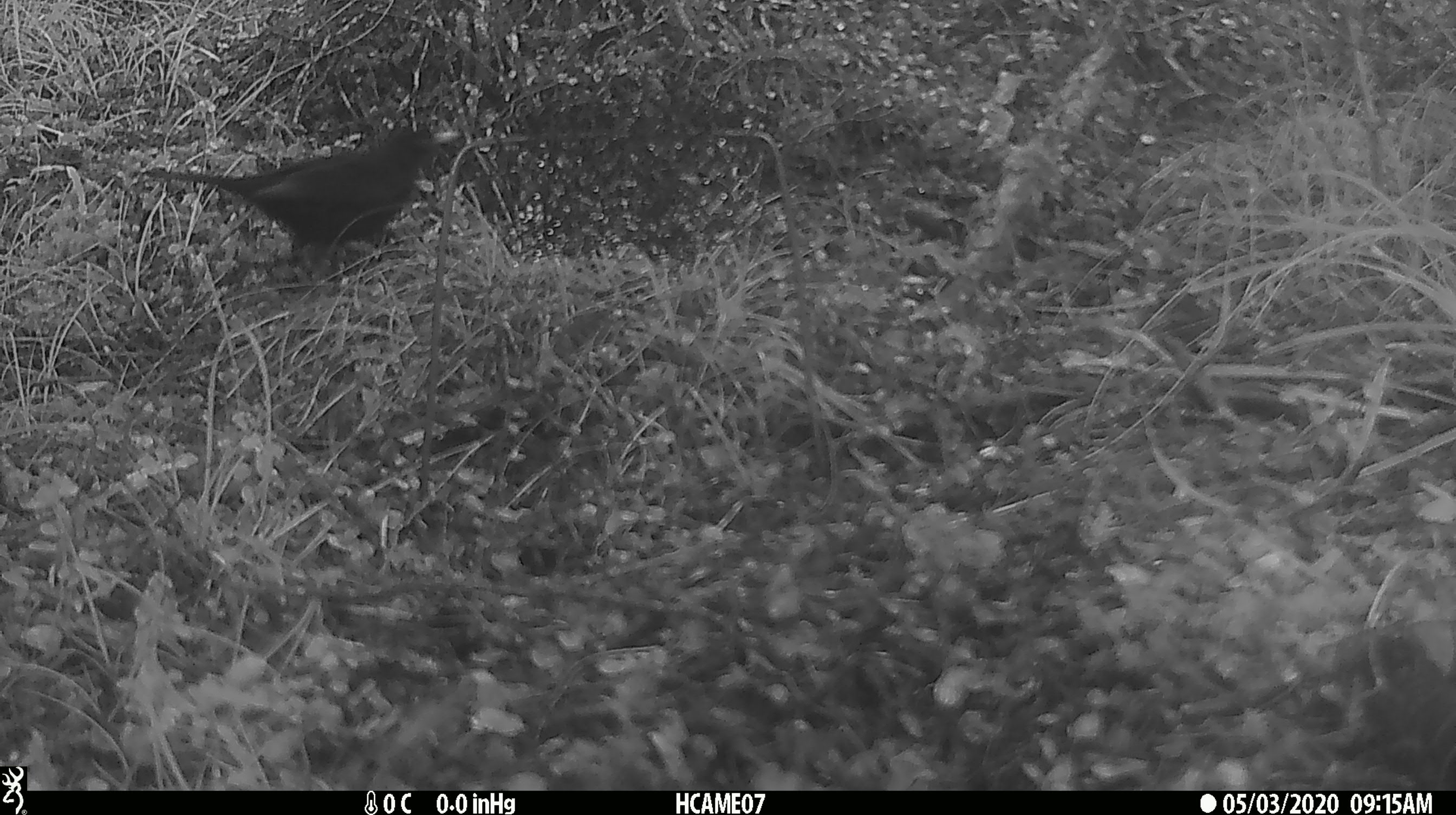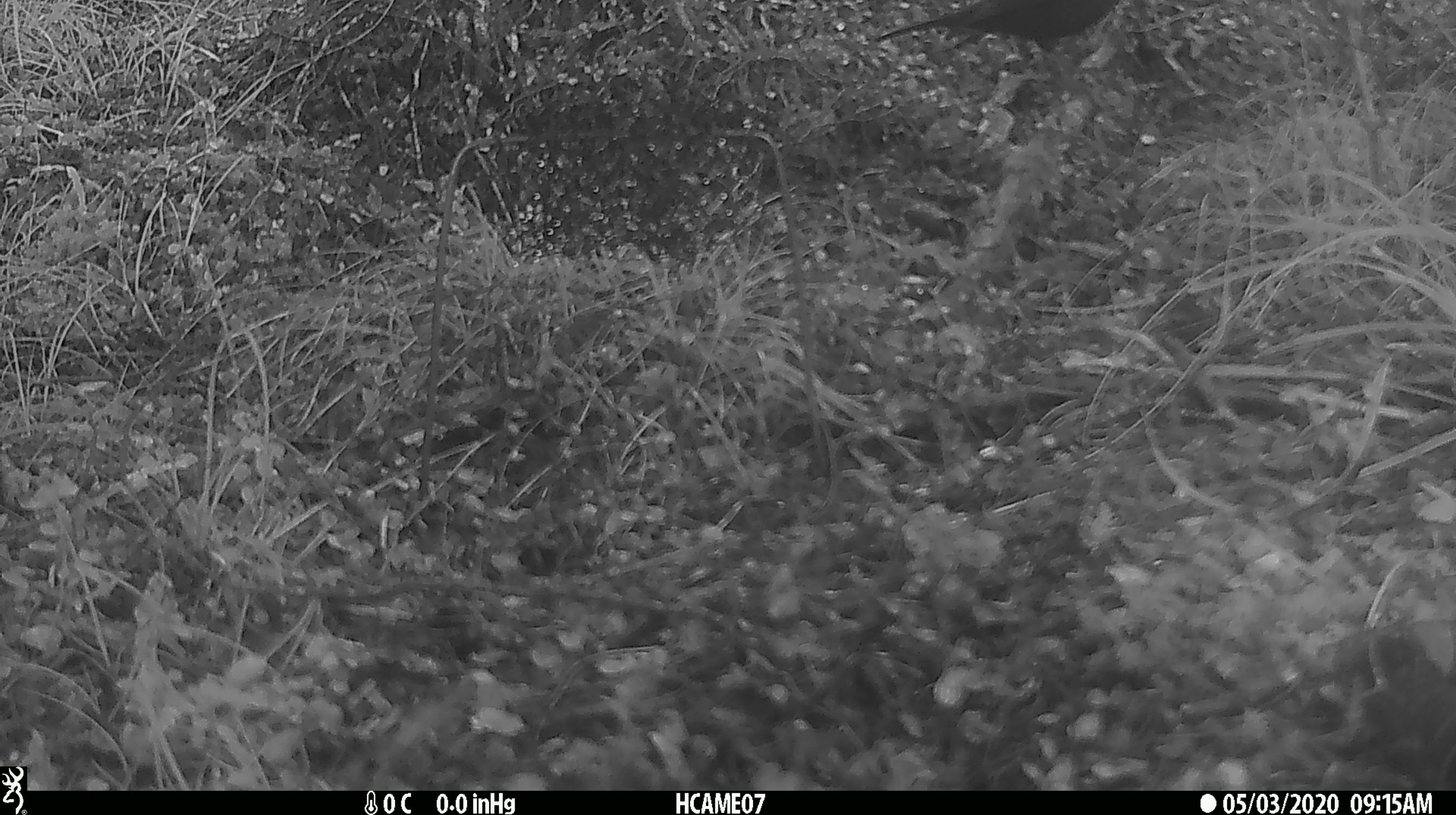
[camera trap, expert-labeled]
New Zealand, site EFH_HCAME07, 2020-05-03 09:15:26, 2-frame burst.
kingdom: Animalia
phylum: Chordata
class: Aves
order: Passeriformes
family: Turdidae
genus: Turdus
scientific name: Turdus merula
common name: eurasian blackbird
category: blackbird